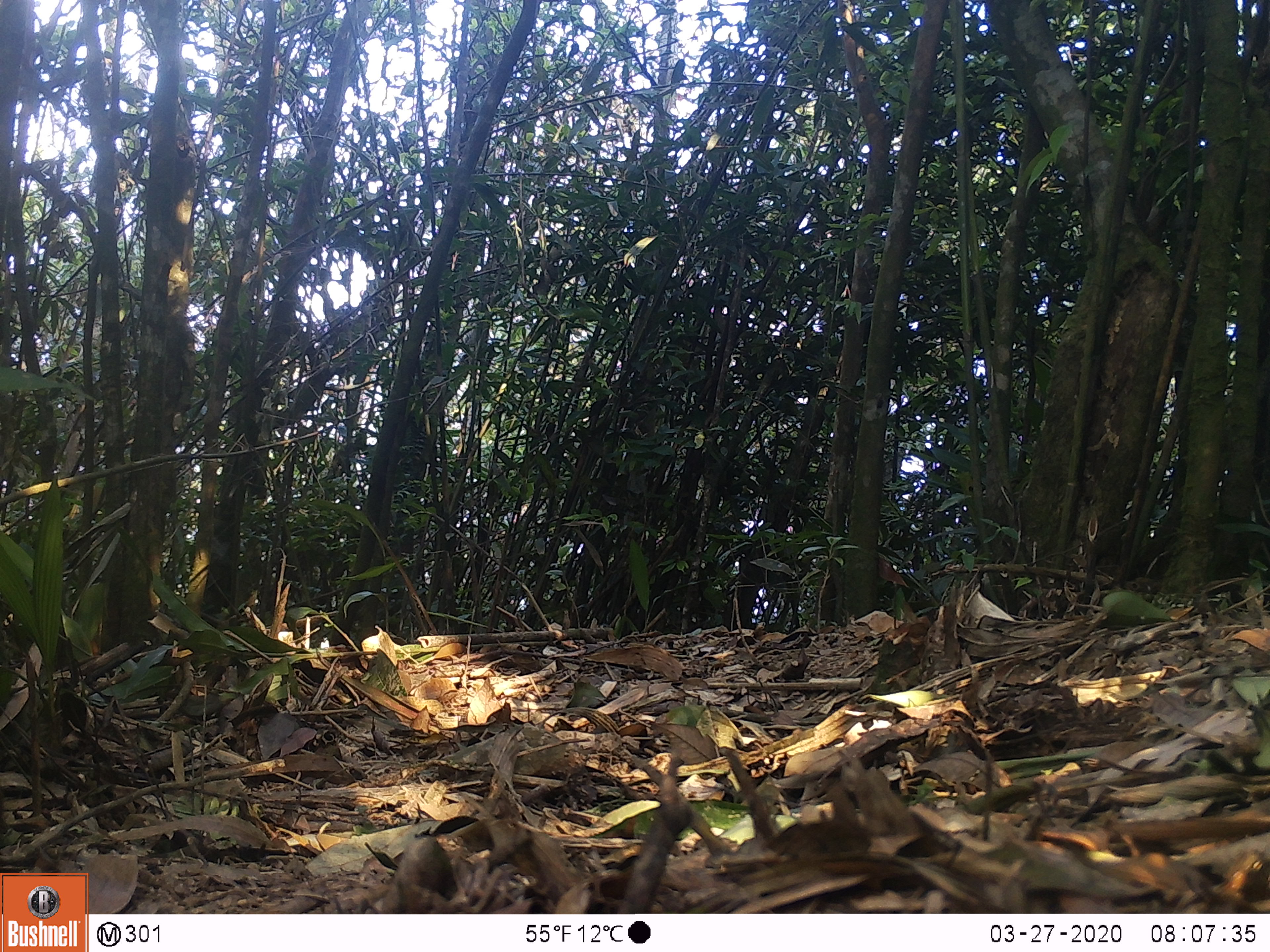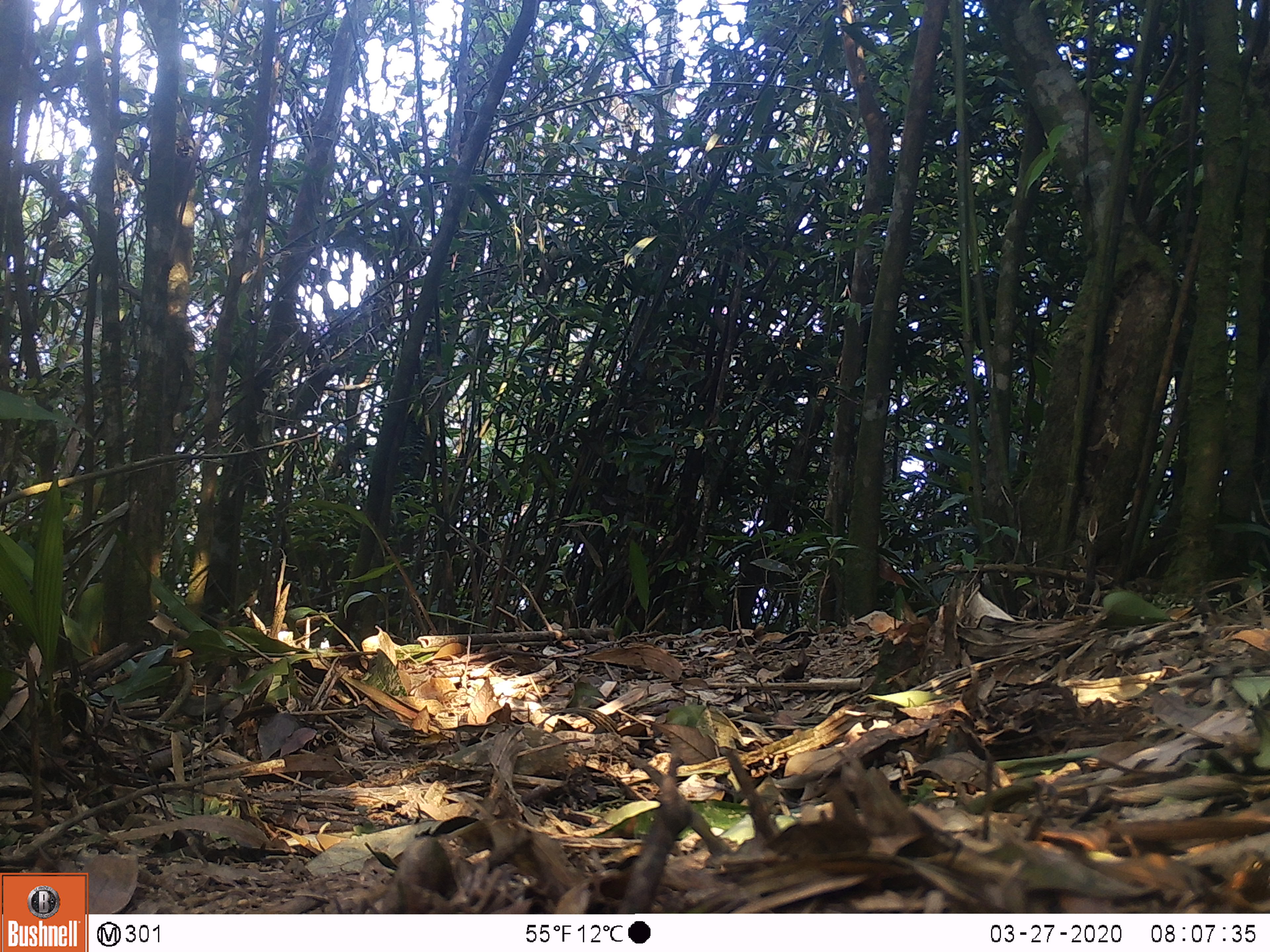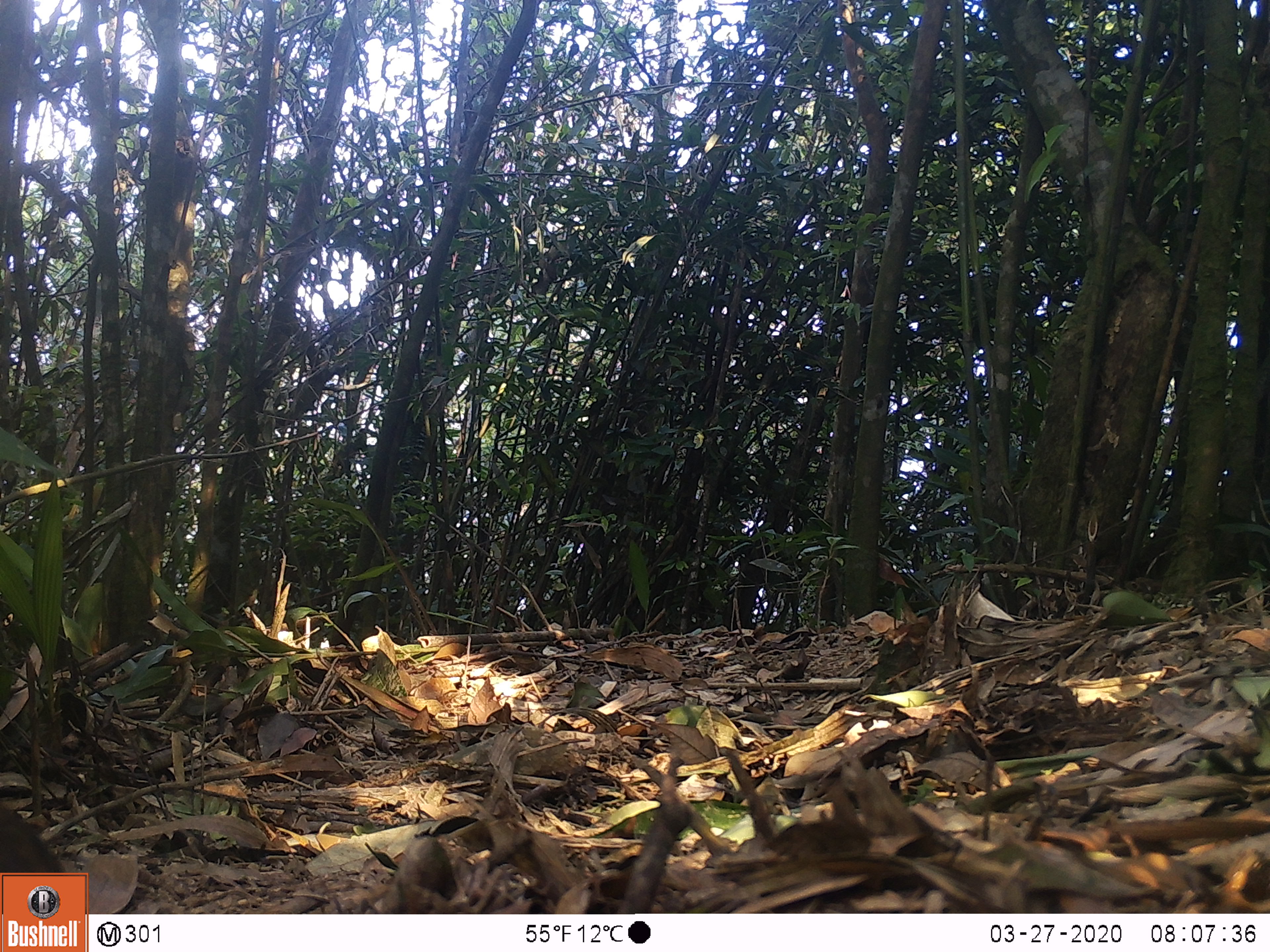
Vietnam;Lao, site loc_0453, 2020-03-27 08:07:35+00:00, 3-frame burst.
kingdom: Animalia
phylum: Chordata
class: Aves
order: Galliformes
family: Phasianidae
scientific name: Phasianidae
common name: partridge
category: unidentified partridge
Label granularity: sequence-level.